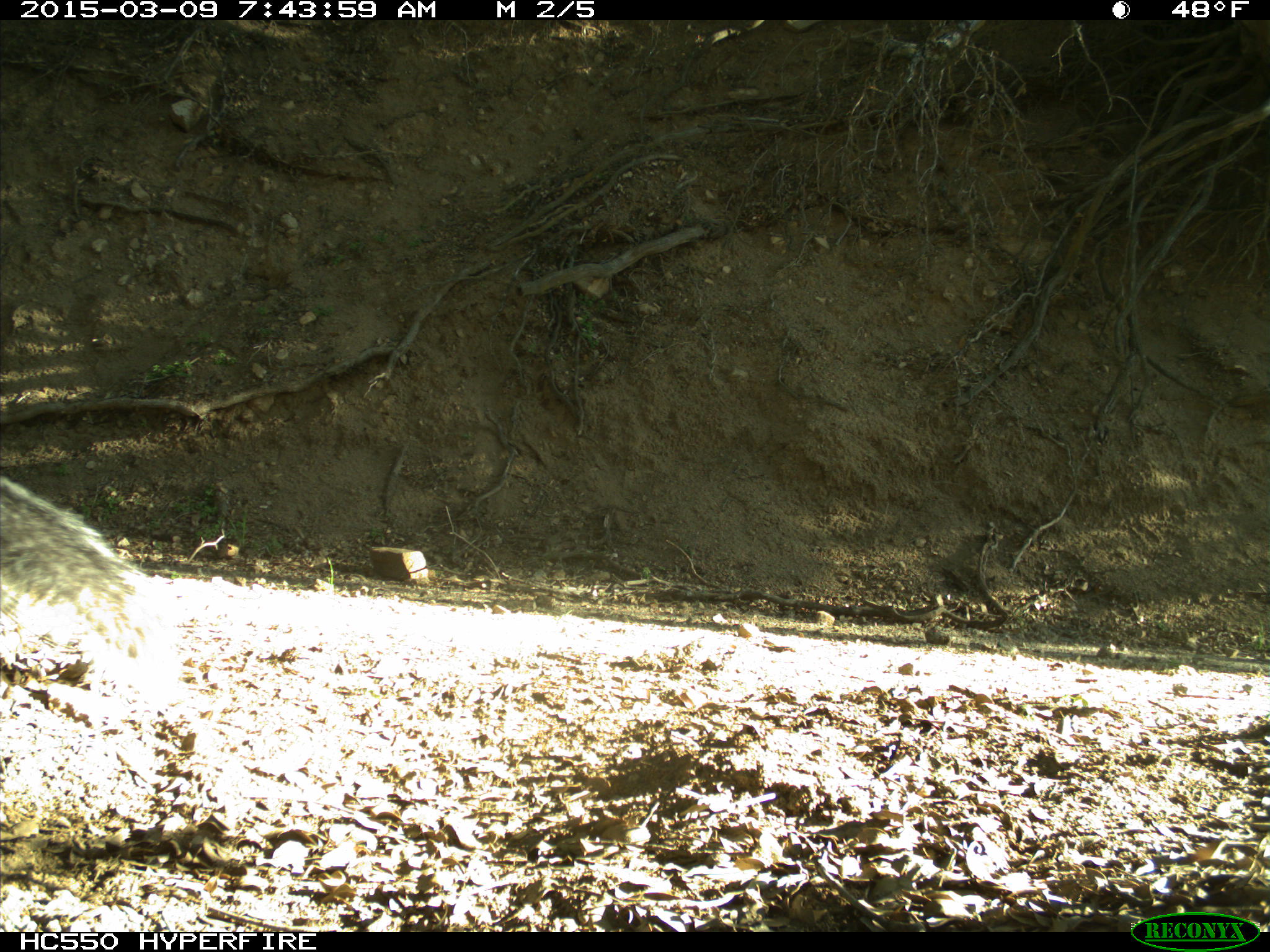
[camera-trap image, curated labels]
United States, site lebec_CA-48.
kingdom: Animalia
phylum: Chordata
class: Mammalia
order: Rodentia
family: Sciuridae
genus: Sciurus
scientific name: Sciurus carolinensis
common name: eastern gray squirrel